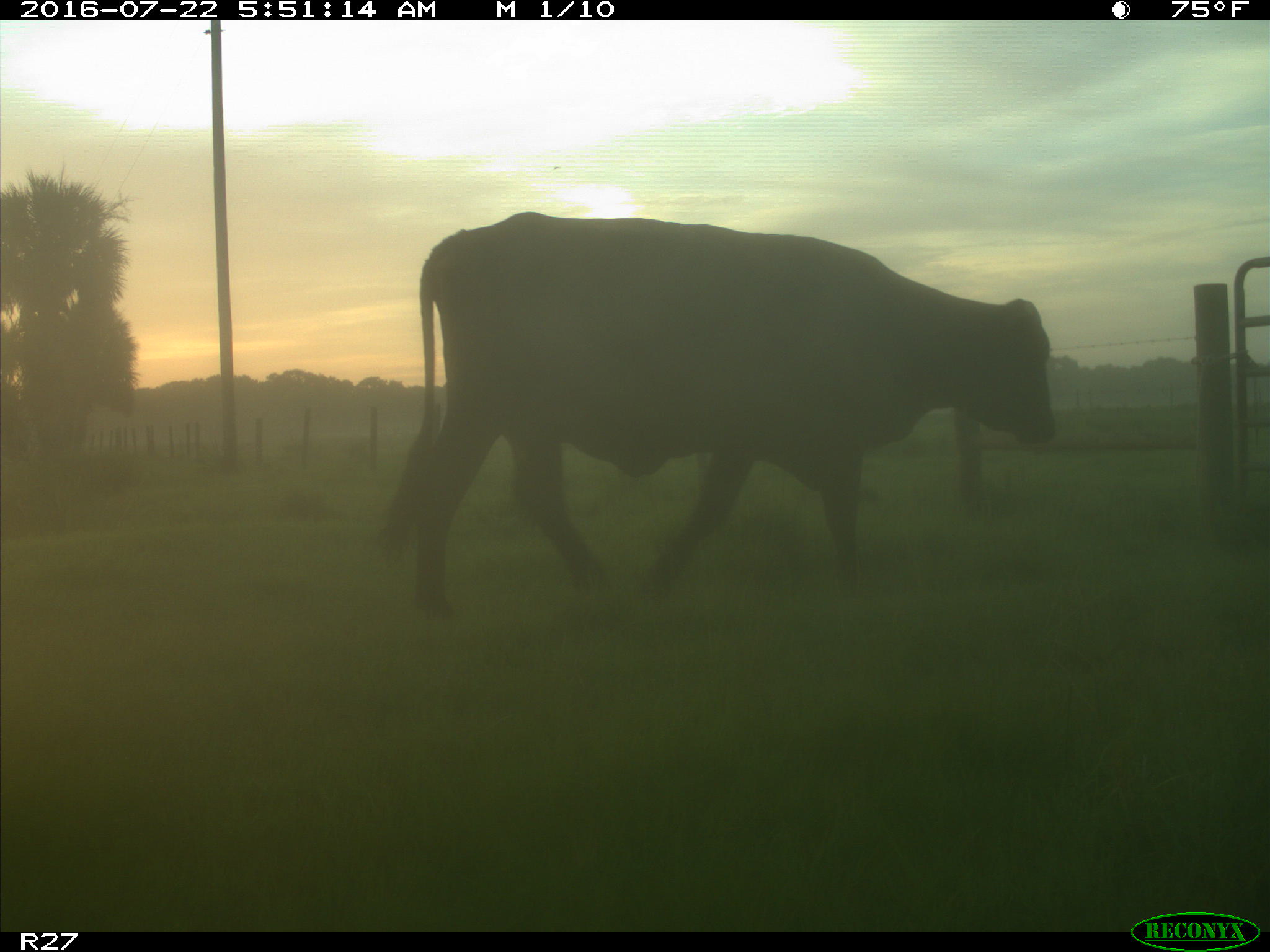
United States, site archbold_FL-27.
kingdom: Animalia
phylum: Chordata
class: Mammalia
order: Artiodactyla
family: Bovidae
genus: Bos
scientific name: Bos taurus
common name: domestic cow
Bos taurus (domestic cow).